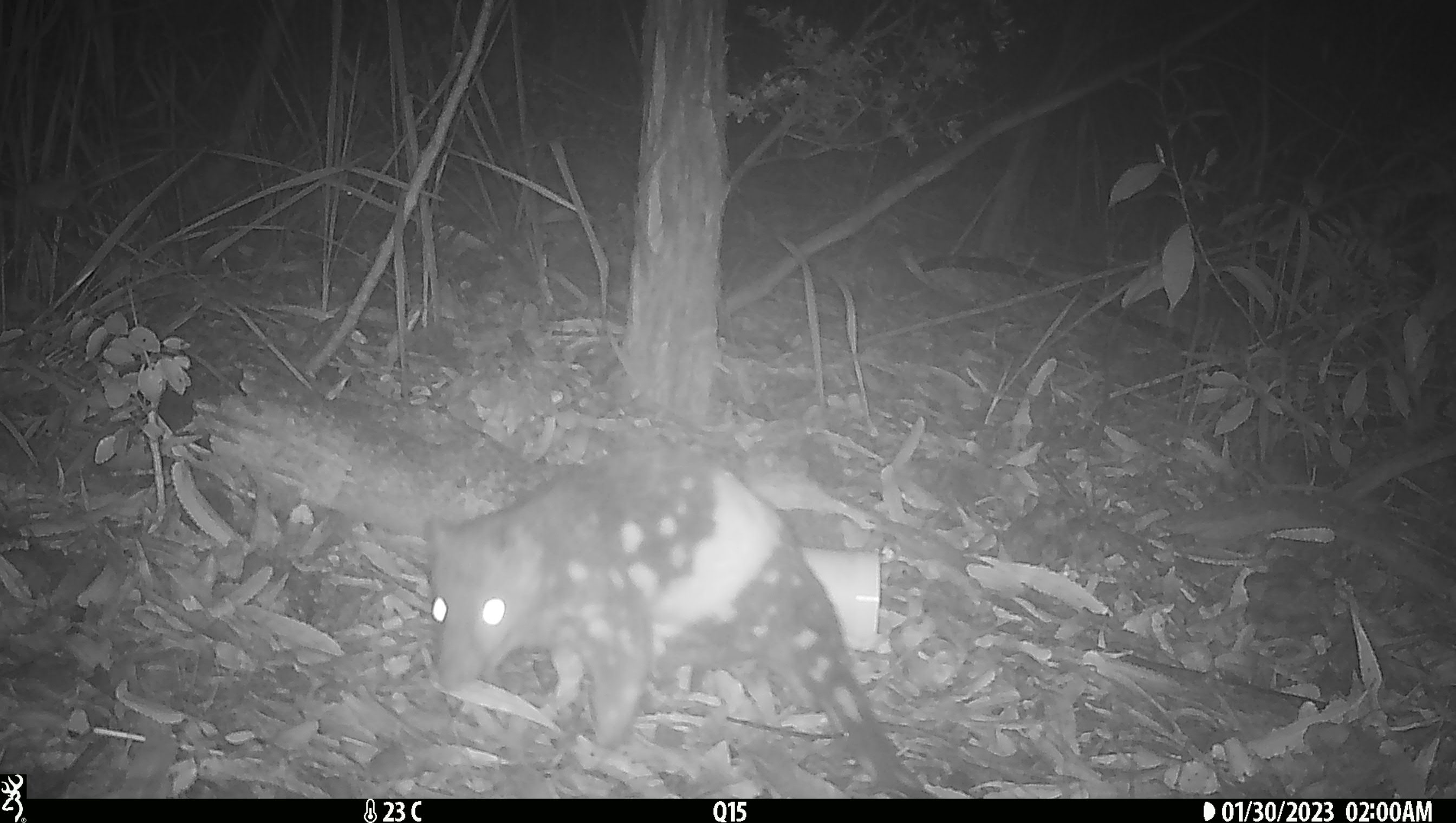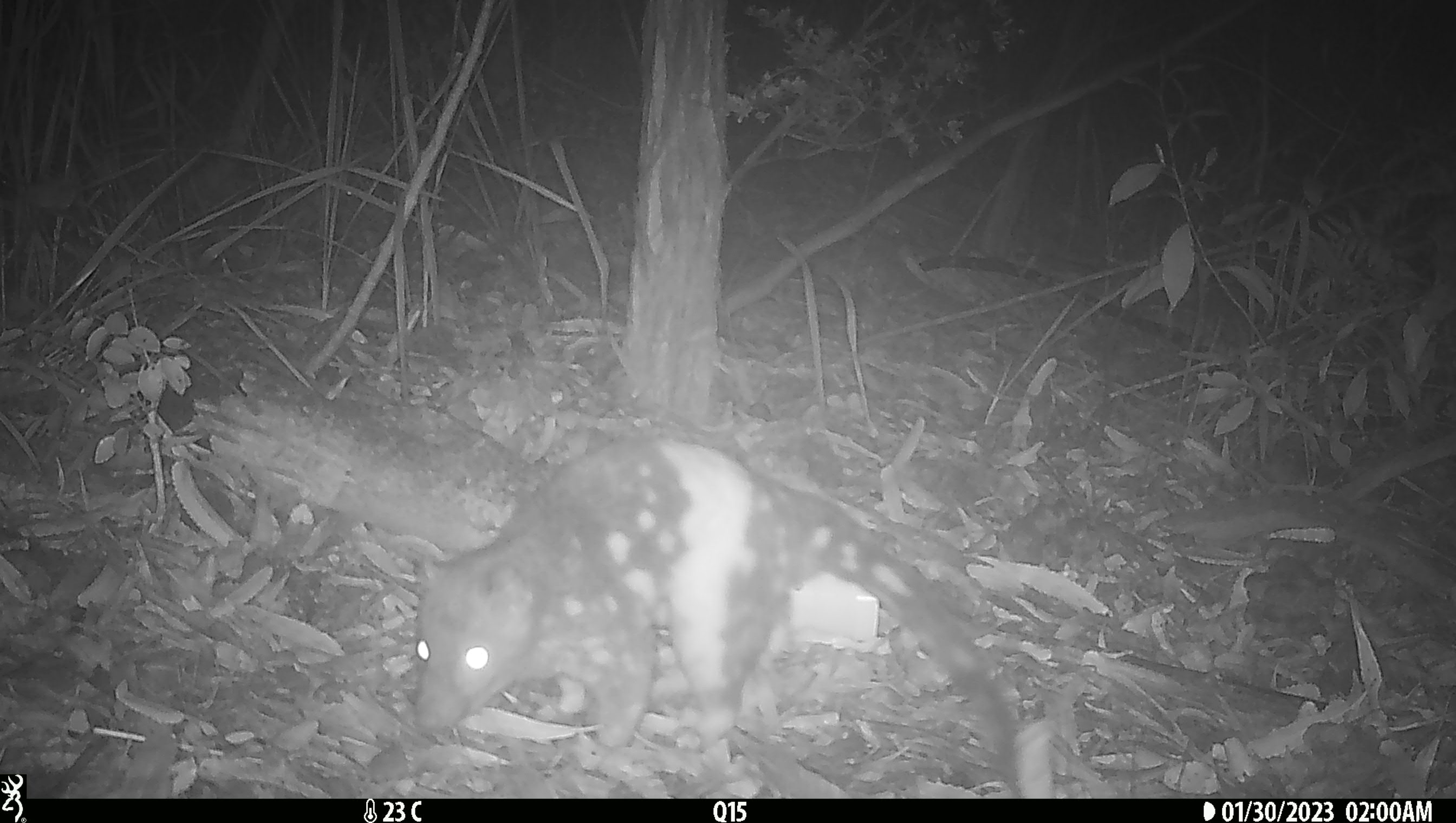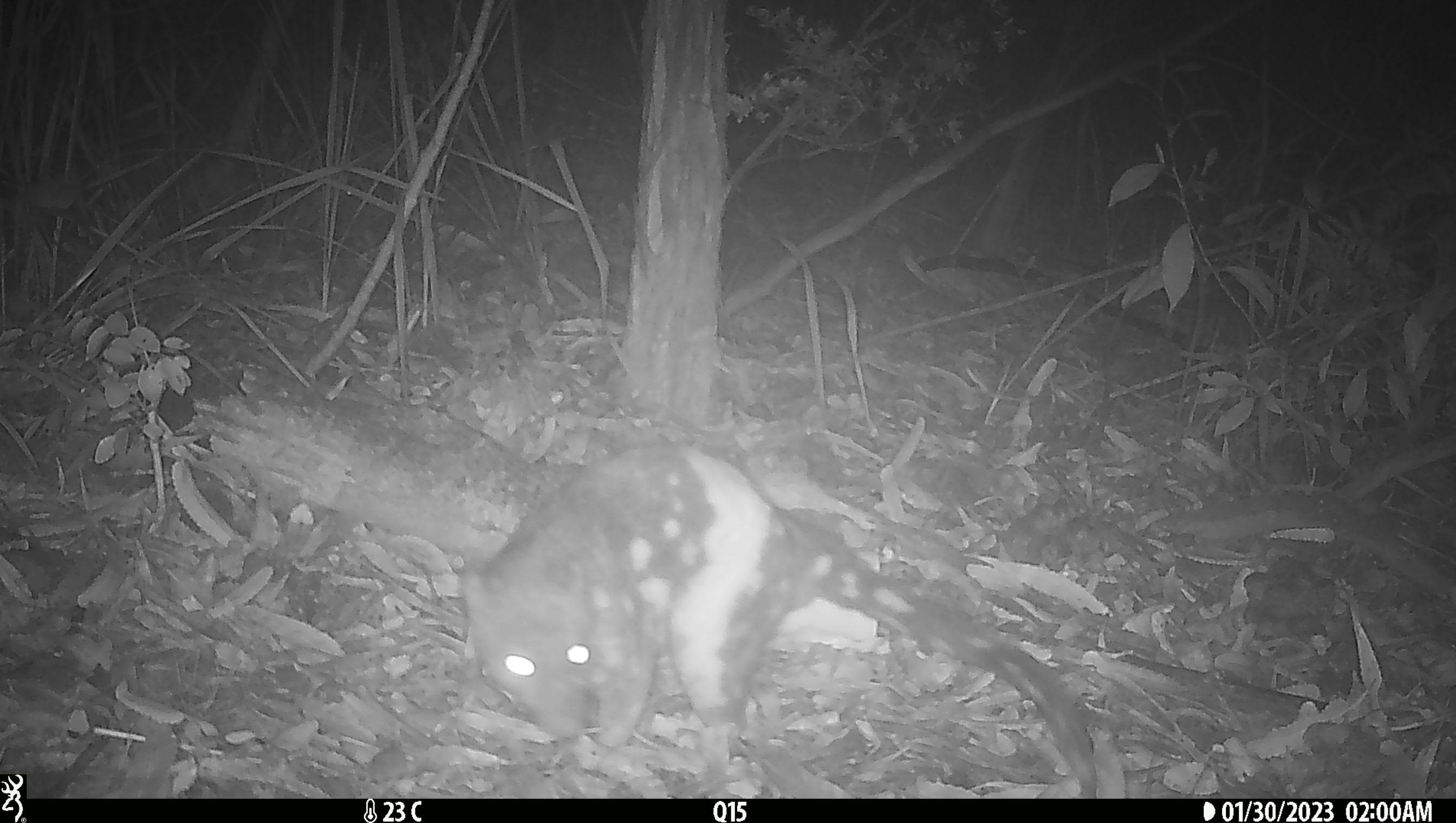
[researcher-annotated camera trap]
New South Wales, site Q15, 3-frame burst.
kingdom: Animalia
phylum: Chordata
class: Mammalia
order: Dasyuromorphia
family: Dasyuridae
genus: Dasyurus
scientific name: Dasyurus maculatus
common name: spotted-tailed quoll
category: quoll